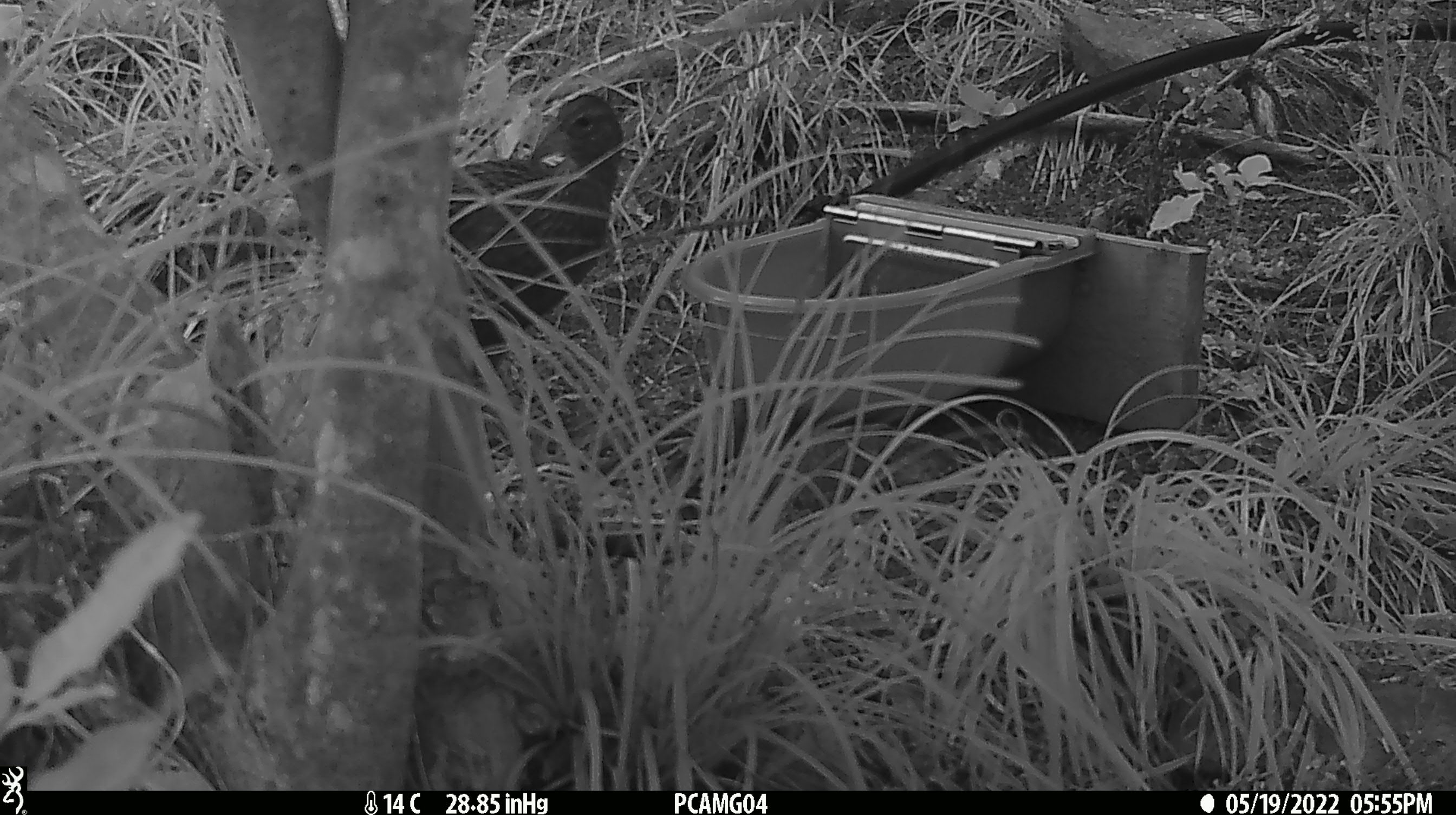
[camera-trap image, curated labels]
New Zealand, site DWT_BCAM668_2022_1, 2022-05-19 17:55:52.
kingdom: Animalia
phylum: Chordata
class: Aves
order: Gruiformes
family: Rallidae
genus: Gallirallus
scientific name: Gallirallus australis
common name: weka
Weka (Gallirallus australis).